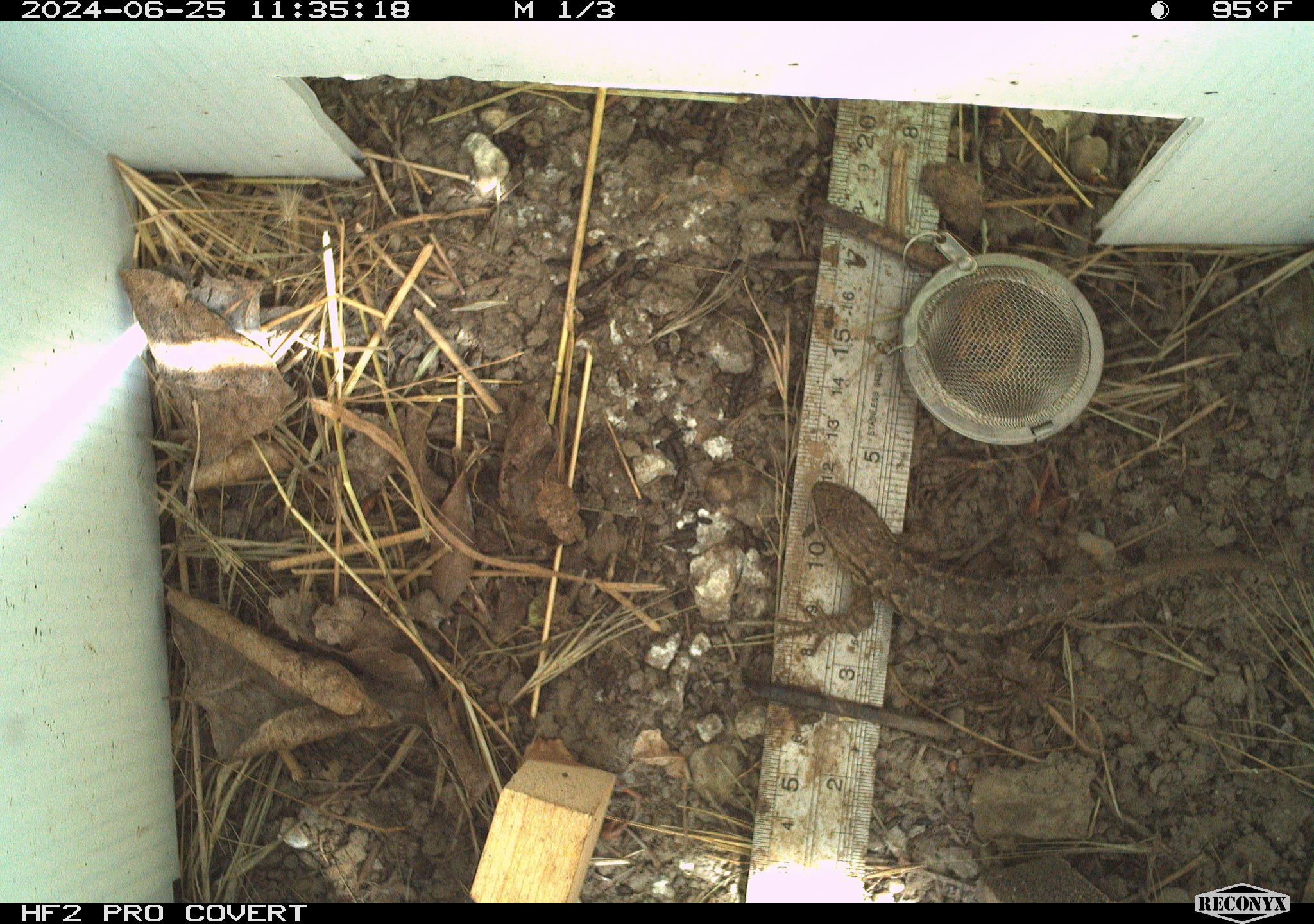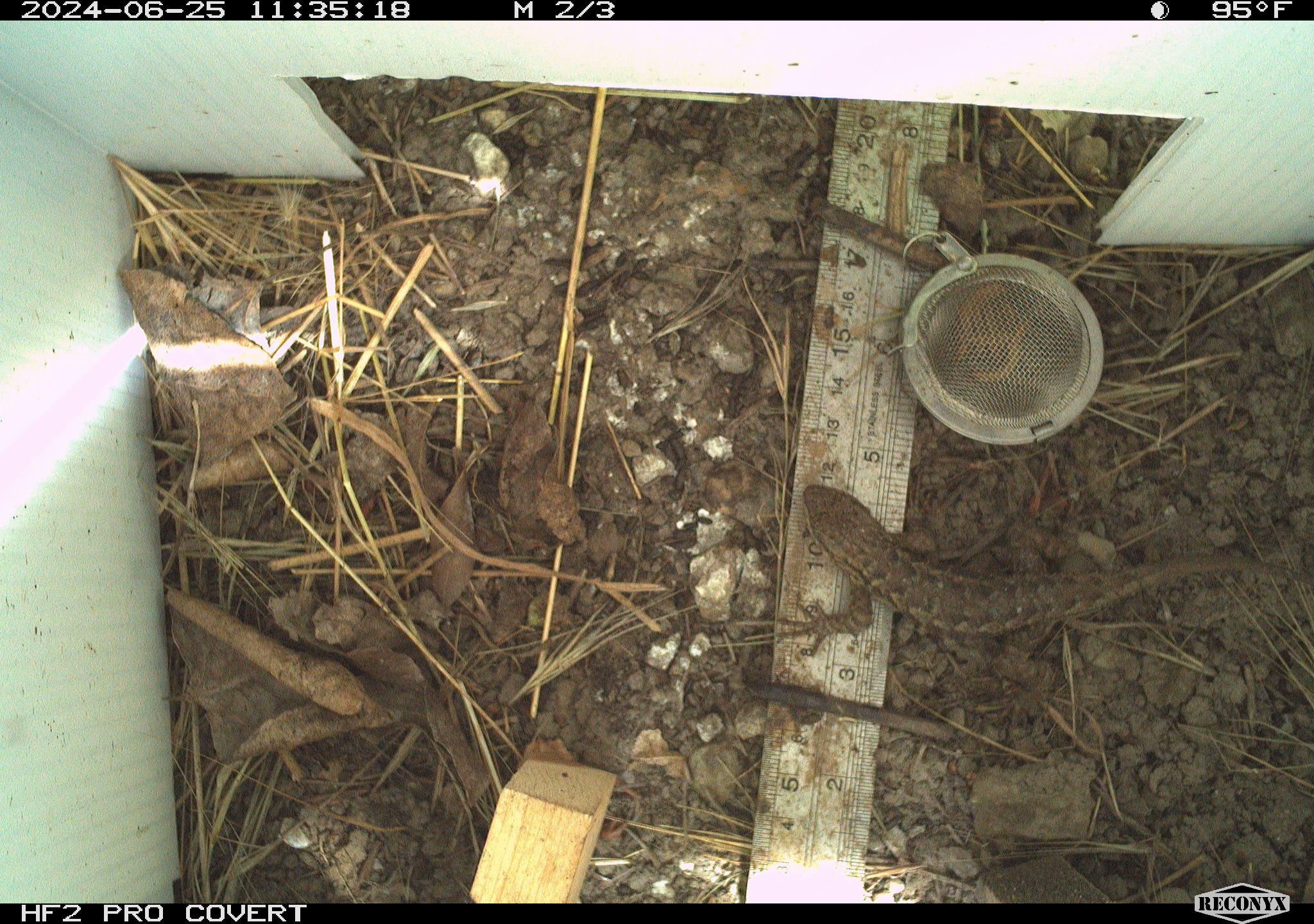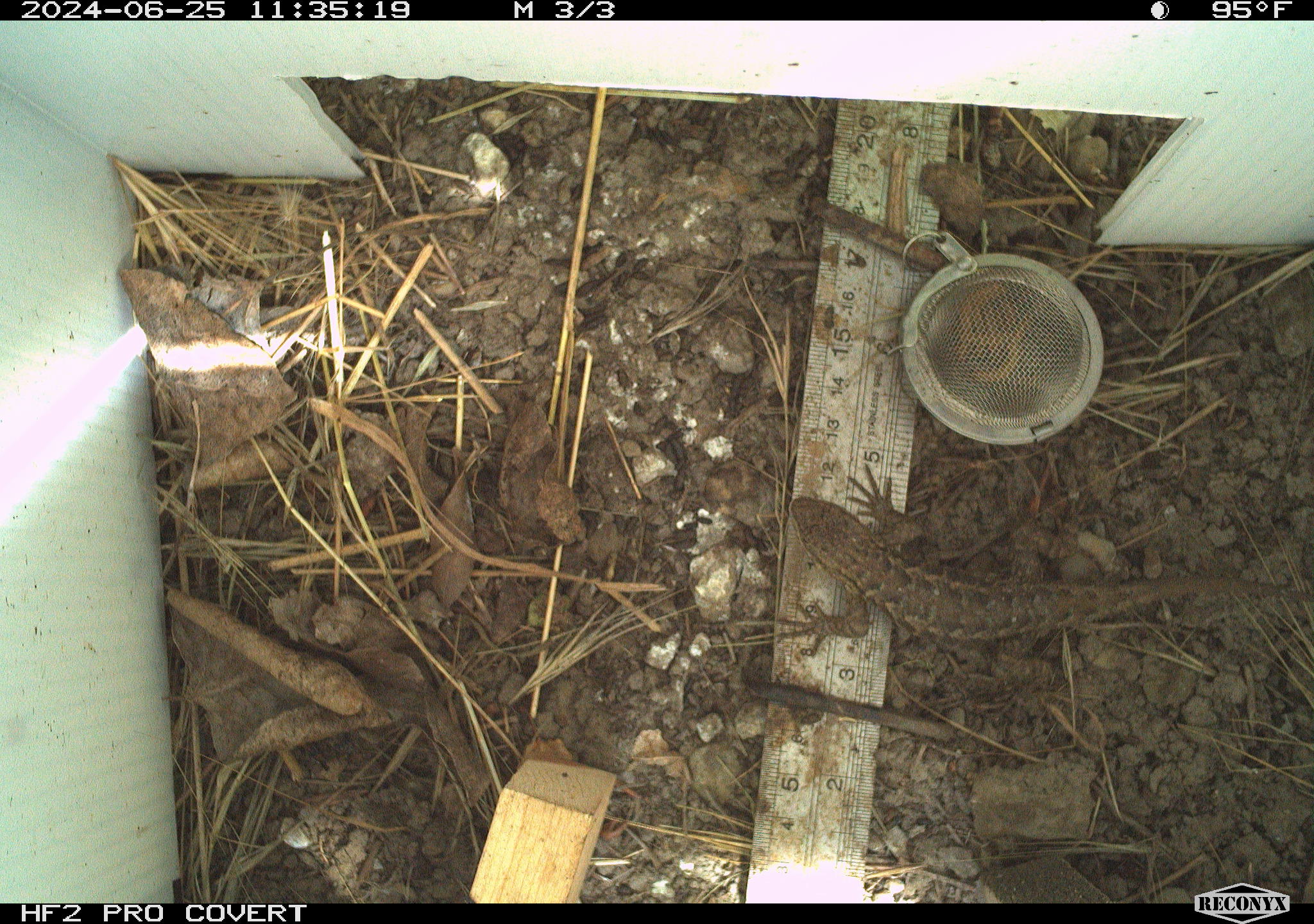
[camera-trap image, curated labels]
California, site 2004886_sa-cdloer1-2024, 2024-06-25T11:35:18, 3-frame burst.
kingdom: Animalia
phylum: Chordata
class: Reptilia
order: Squamata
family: Phrynosomatidae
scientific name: Phrynosomatidae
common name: phrynosomatid lizards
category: phrynosomatidae family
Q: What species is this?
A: Phrynosomatidae family (phrynosomatid lizards) (Phrynosomatidae).